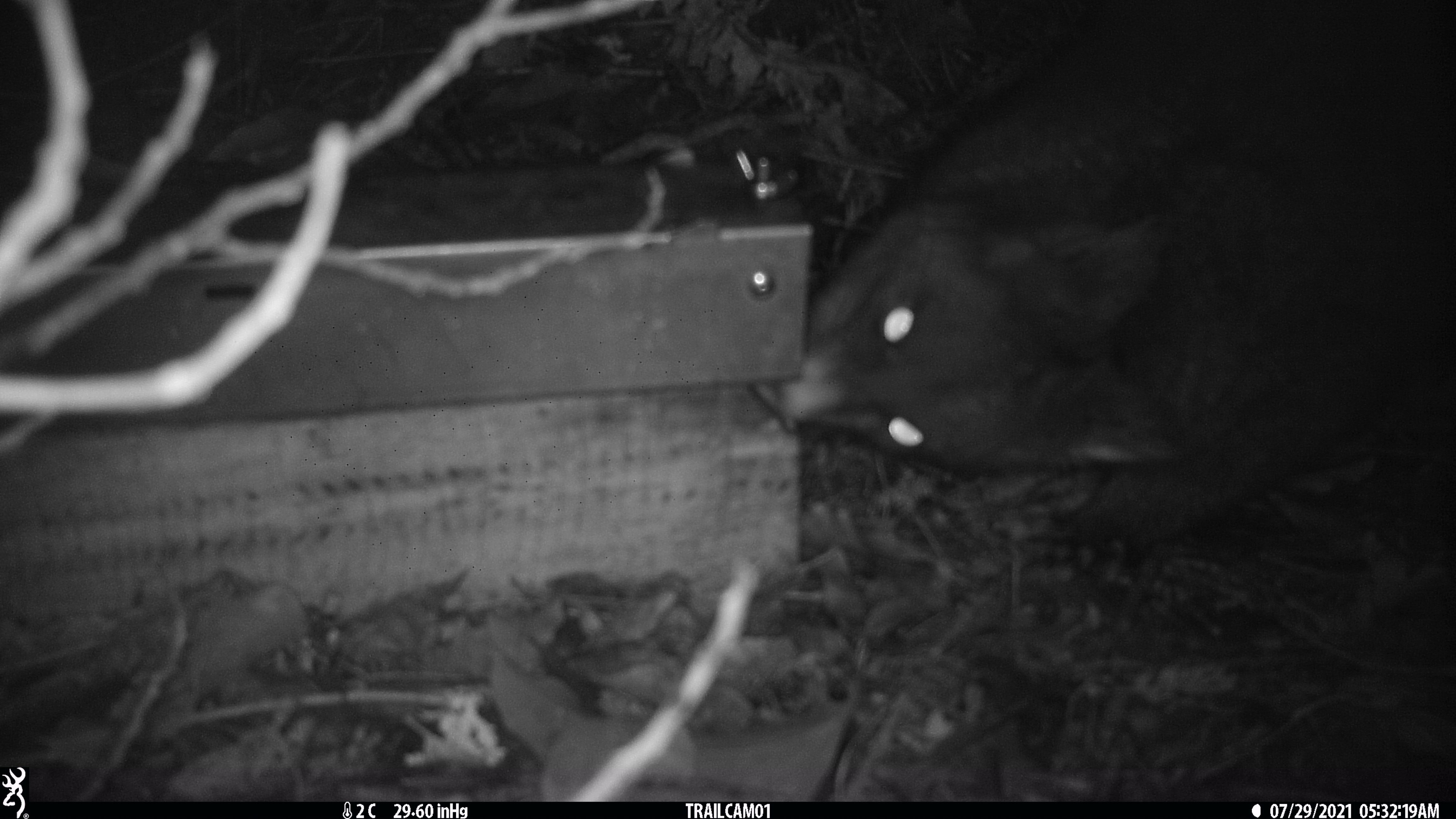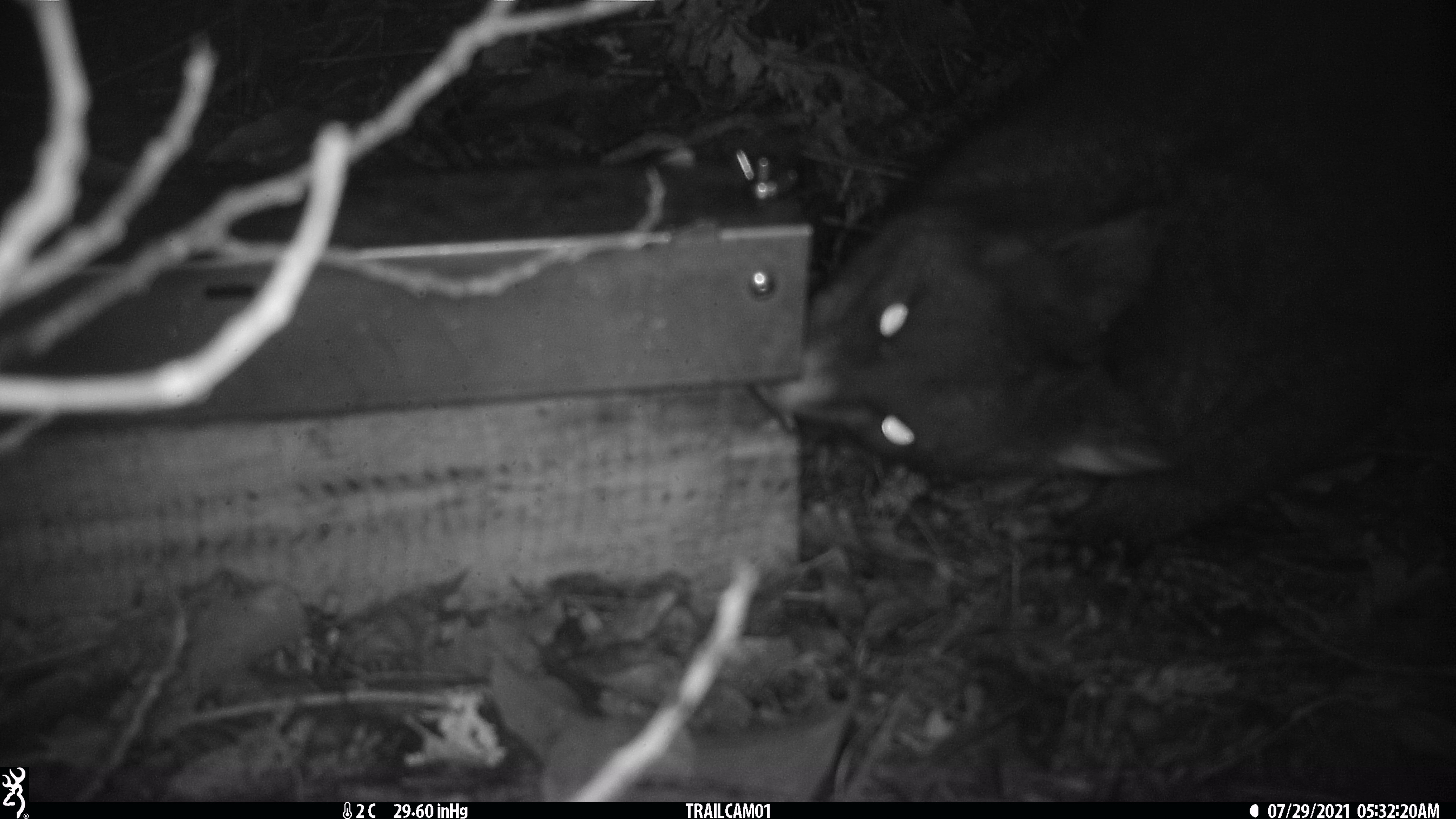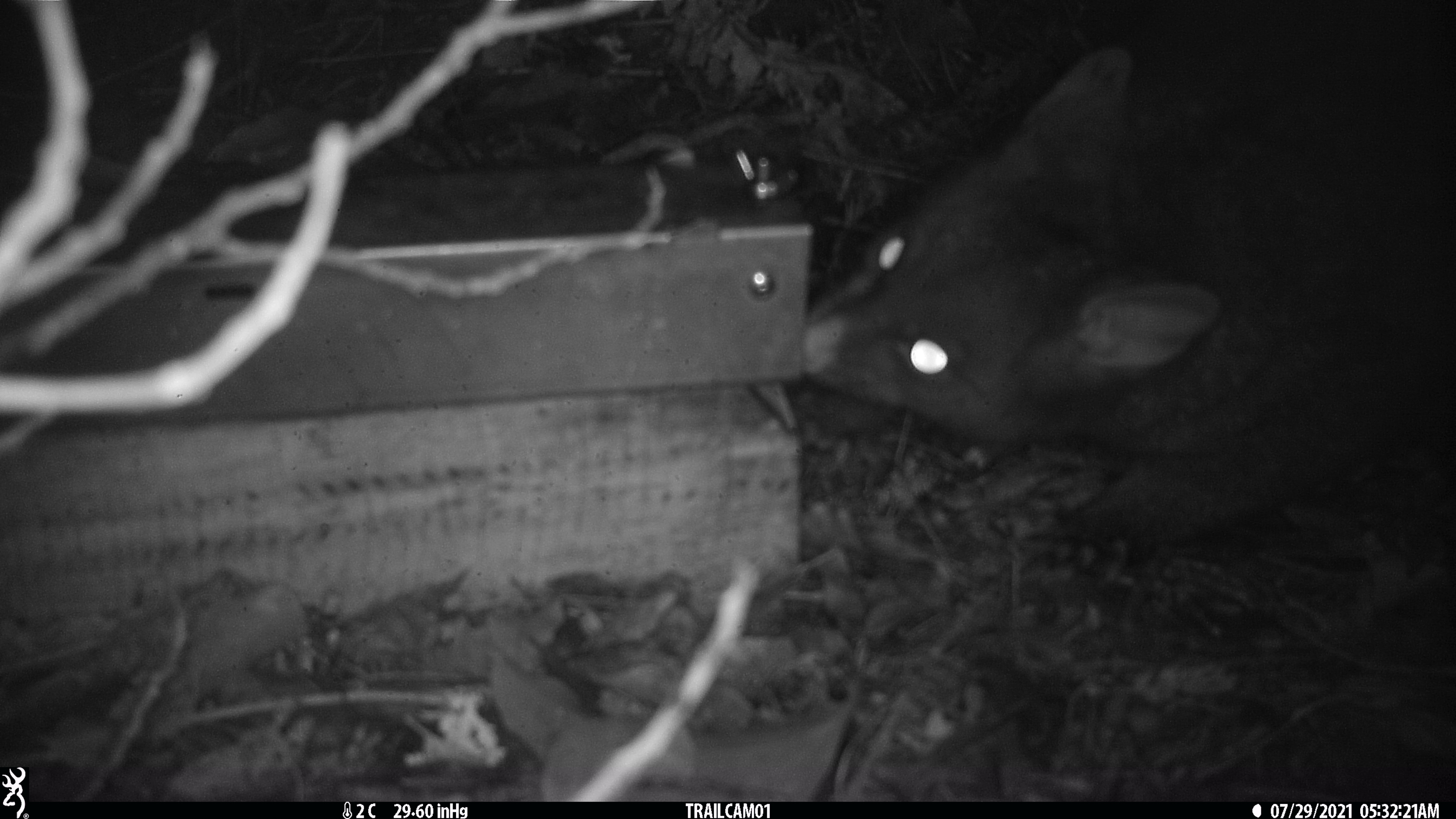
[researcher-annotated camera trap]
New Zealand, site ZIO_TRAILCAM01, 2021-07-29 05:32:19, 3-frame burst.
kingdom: Animalia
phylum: Chordata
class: Mammalia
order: Diprotodontia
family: Phalangeridae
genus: Trichosurus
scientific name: Trichosurus vulpecula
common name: common brushtail possum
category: possum